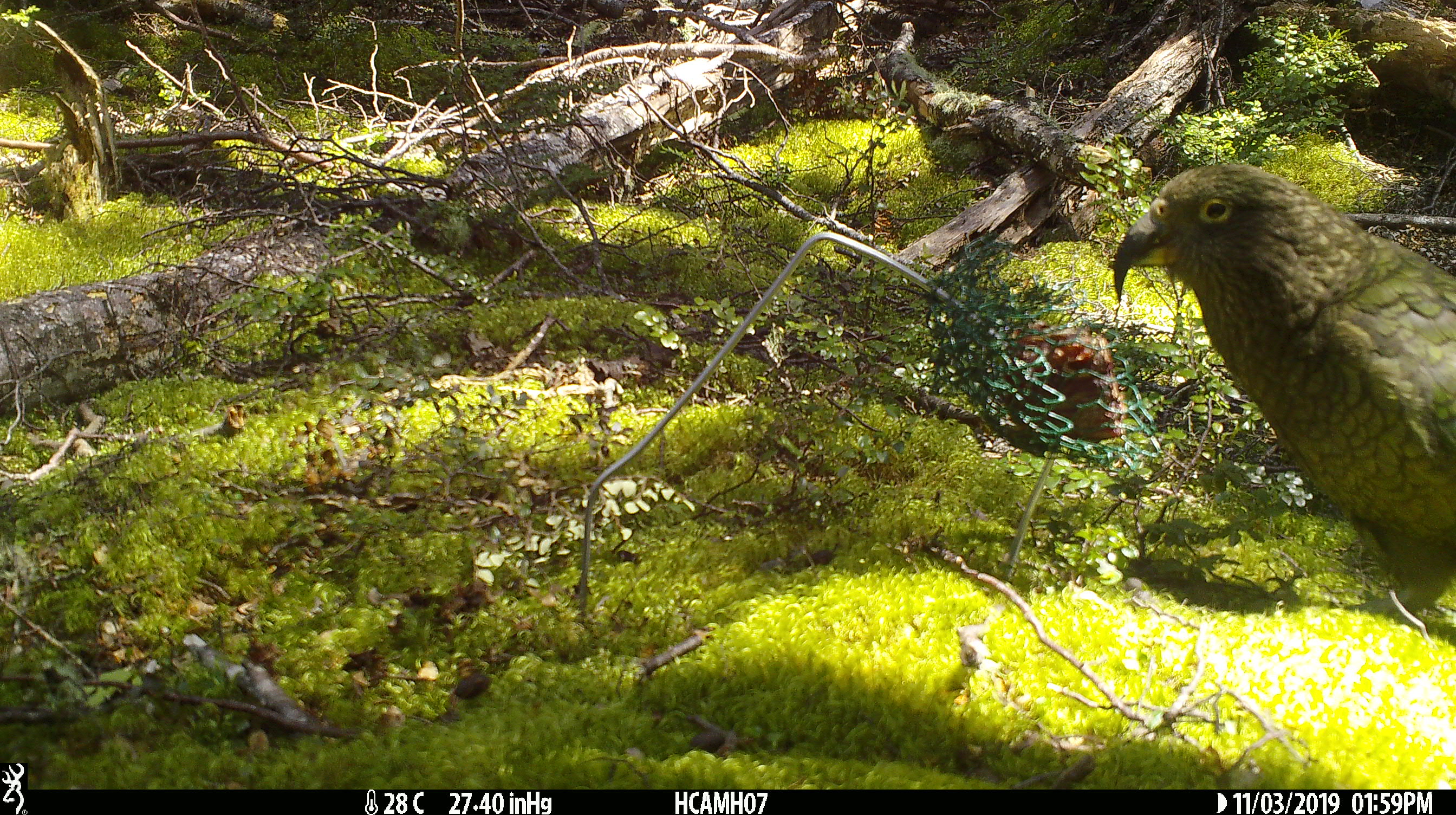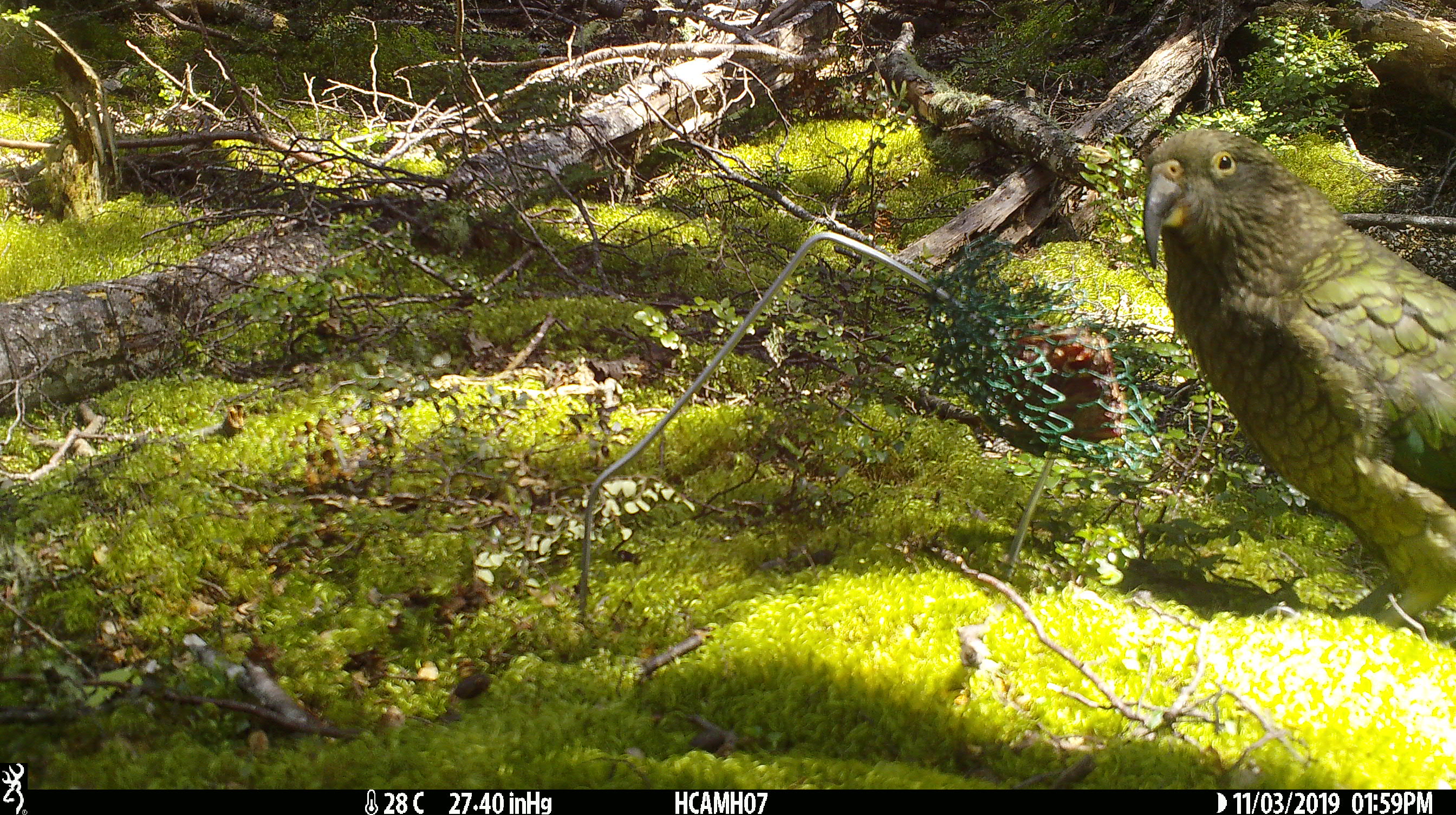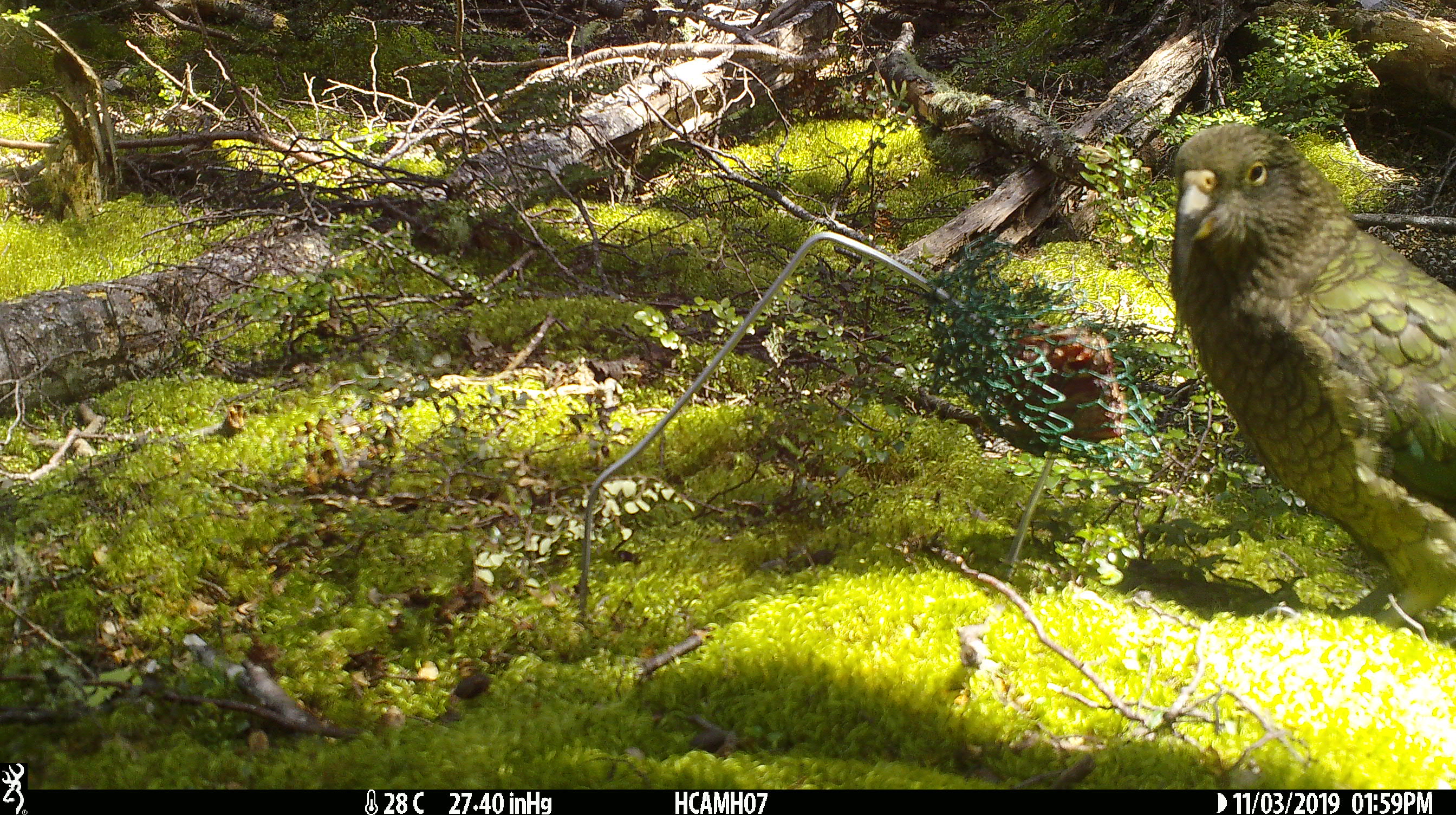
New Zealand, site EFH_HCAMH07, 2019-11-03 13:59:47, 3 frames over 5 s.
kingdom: Animalia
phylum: Chordata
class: Aves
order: Psittaciformes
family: Strigopidae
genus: Nestor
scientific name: Nestor notabilis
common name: kea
Kea (Nestor notabilis).